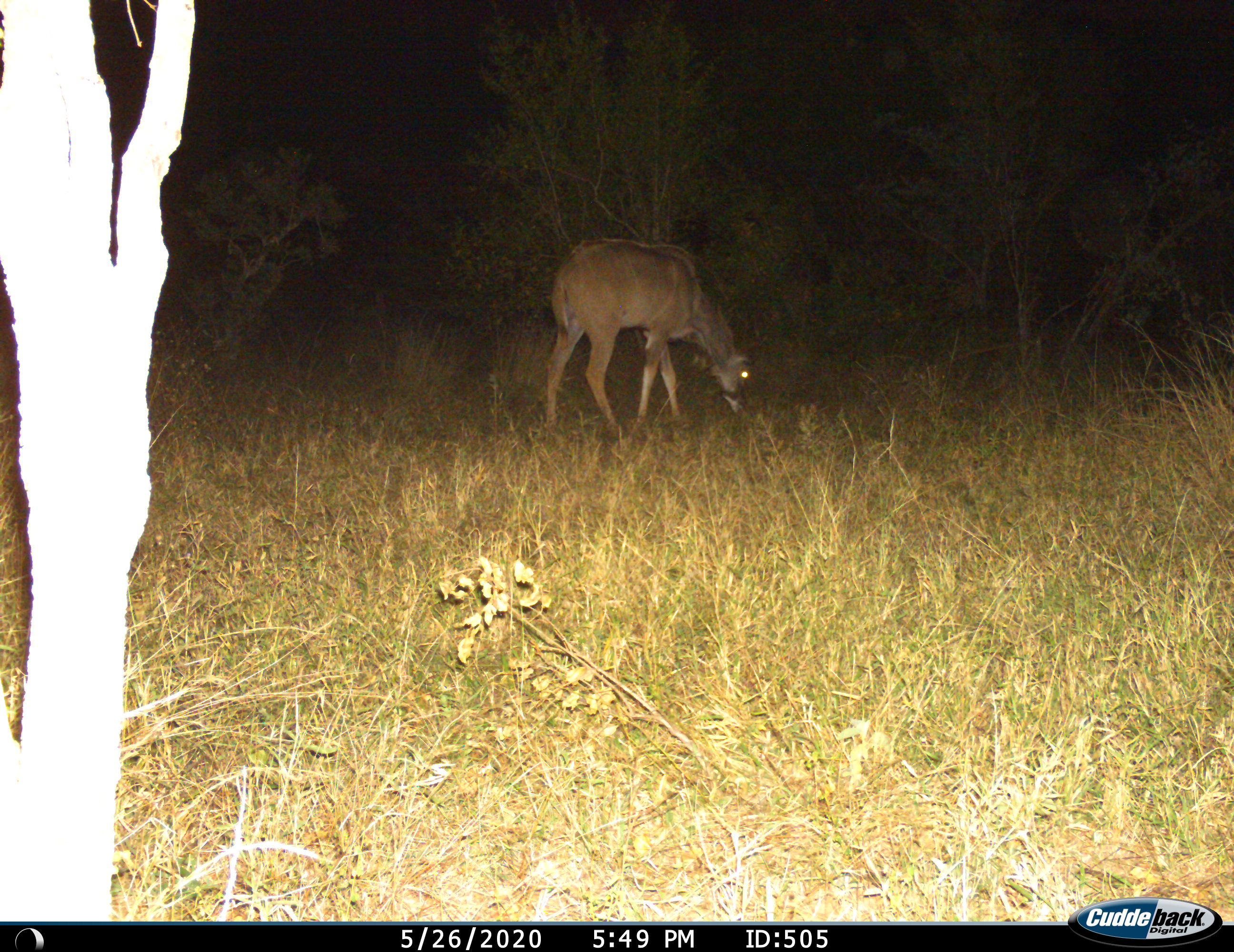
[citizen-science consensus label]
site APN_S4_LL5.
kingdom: Animalia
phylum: Chordata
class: Mammalia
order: Artiodactyla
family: Bovidae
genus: Tragelaphus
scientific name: Tragelaphus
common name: kudu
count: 1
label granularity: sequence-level